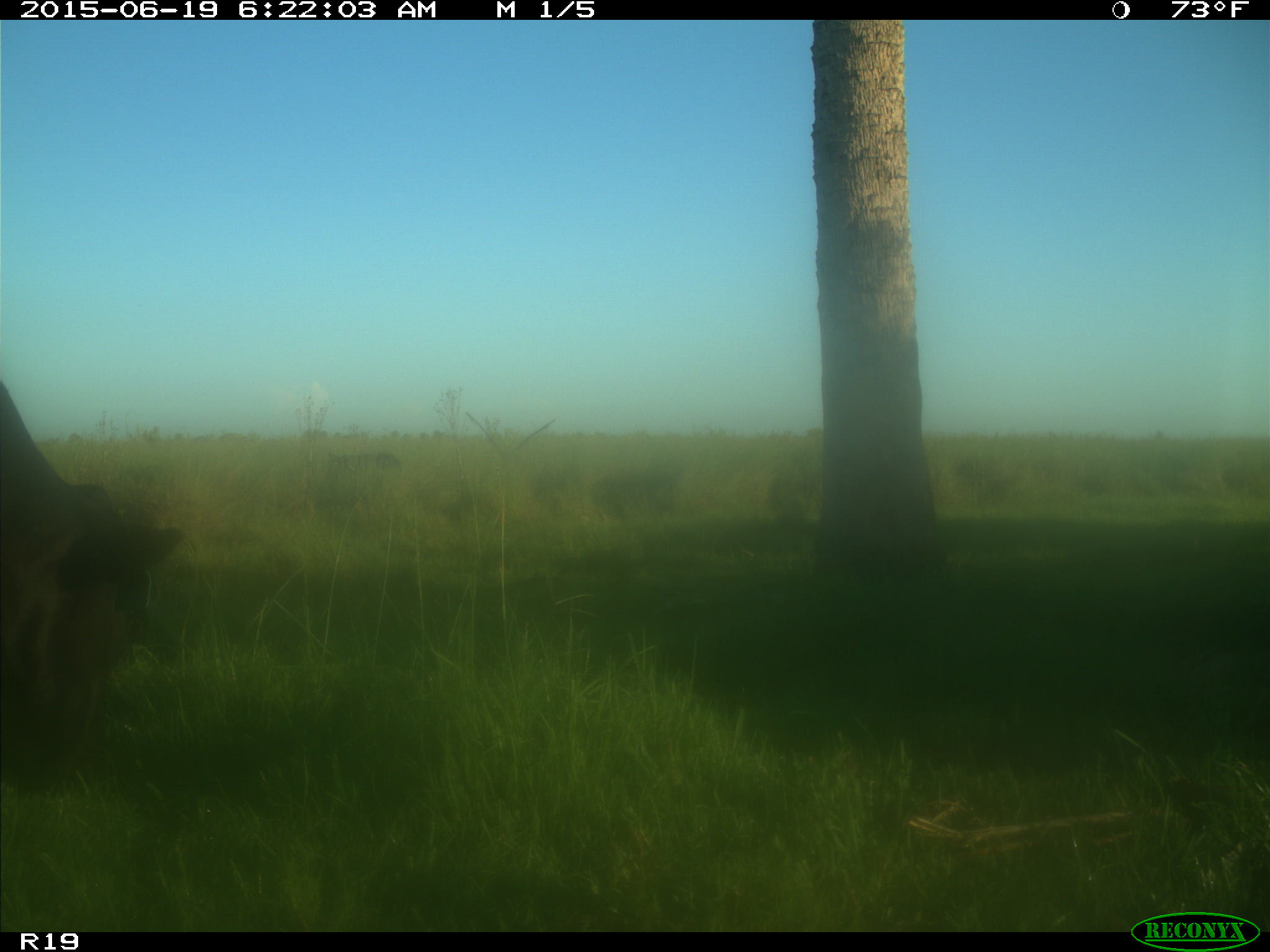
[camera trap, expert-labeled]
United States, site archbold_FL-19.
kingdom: Animalia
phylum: Chordata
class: Mammalia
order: Artiodactyla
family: Bovidae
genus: Bos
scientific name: Bos taurus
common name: domestic cow